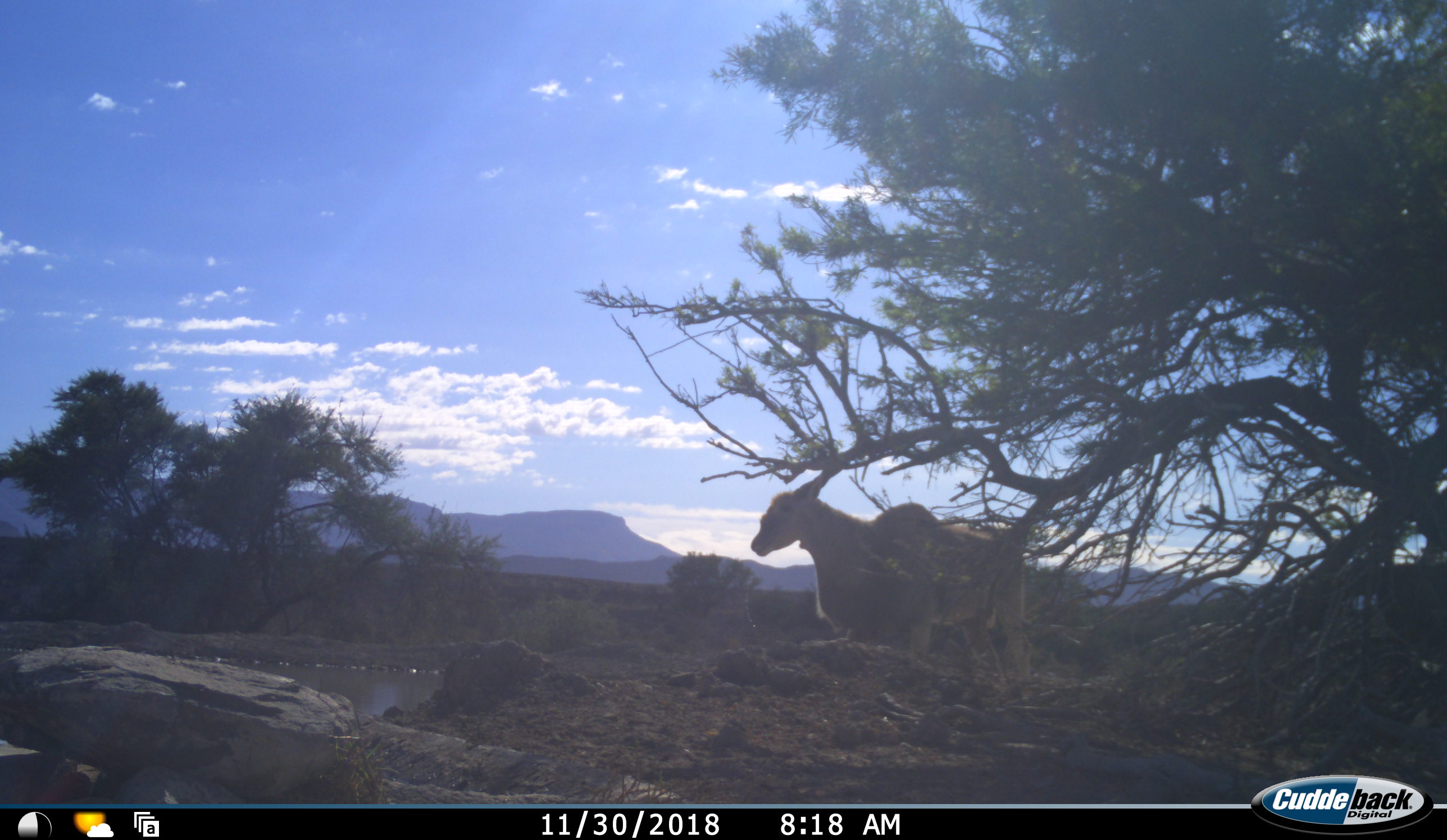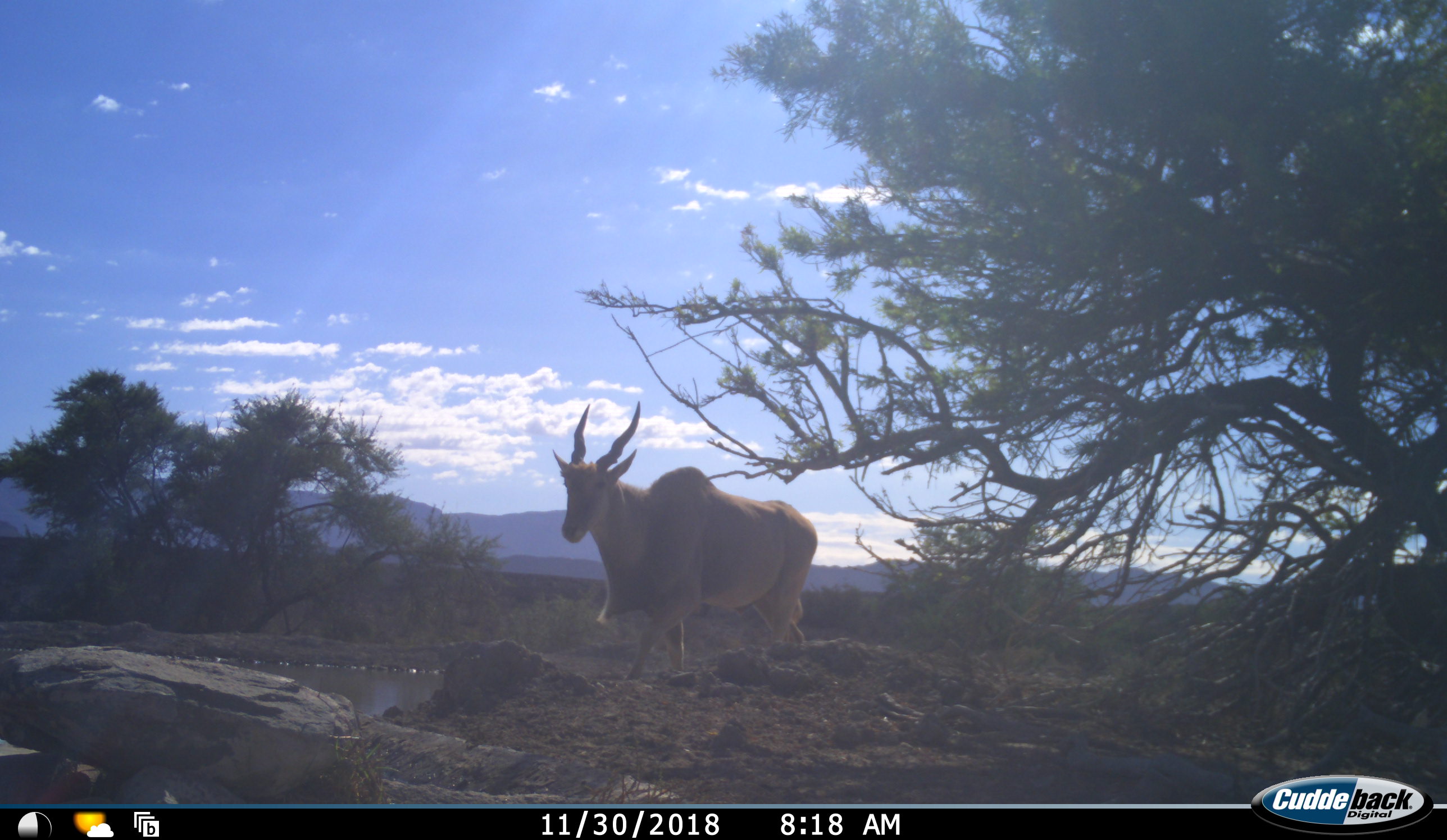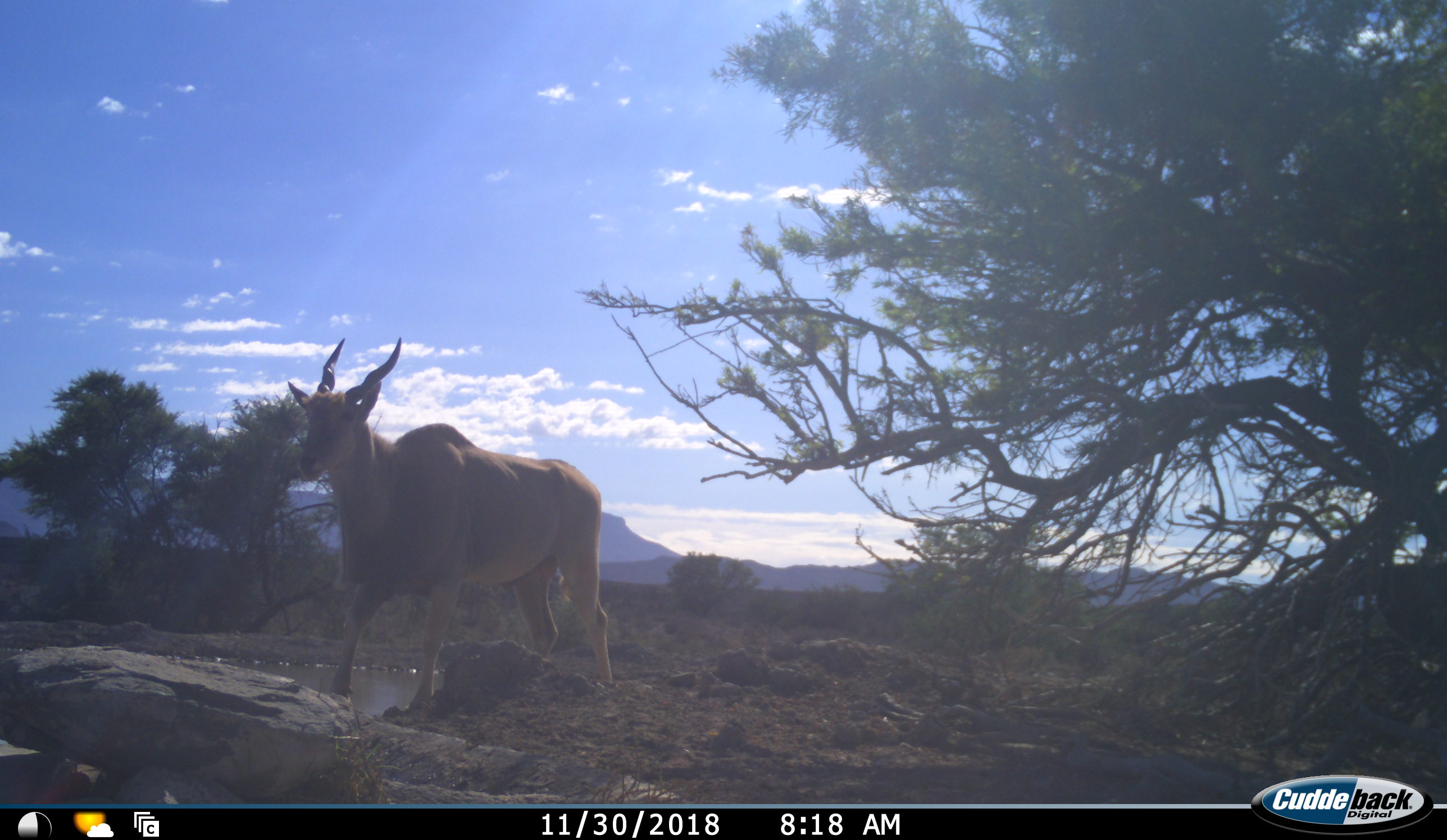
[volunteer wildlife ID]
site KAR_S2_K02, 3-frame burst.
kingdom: Animalia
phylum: Chordata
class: Mammalia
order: Artiodactyla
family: Bovidae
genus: Tragelaphus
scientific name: Tragelaphus oryx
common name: eland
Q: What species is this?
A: Eland (Tragelaphus oryx).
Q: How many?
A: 1.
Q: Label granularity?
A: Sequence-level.